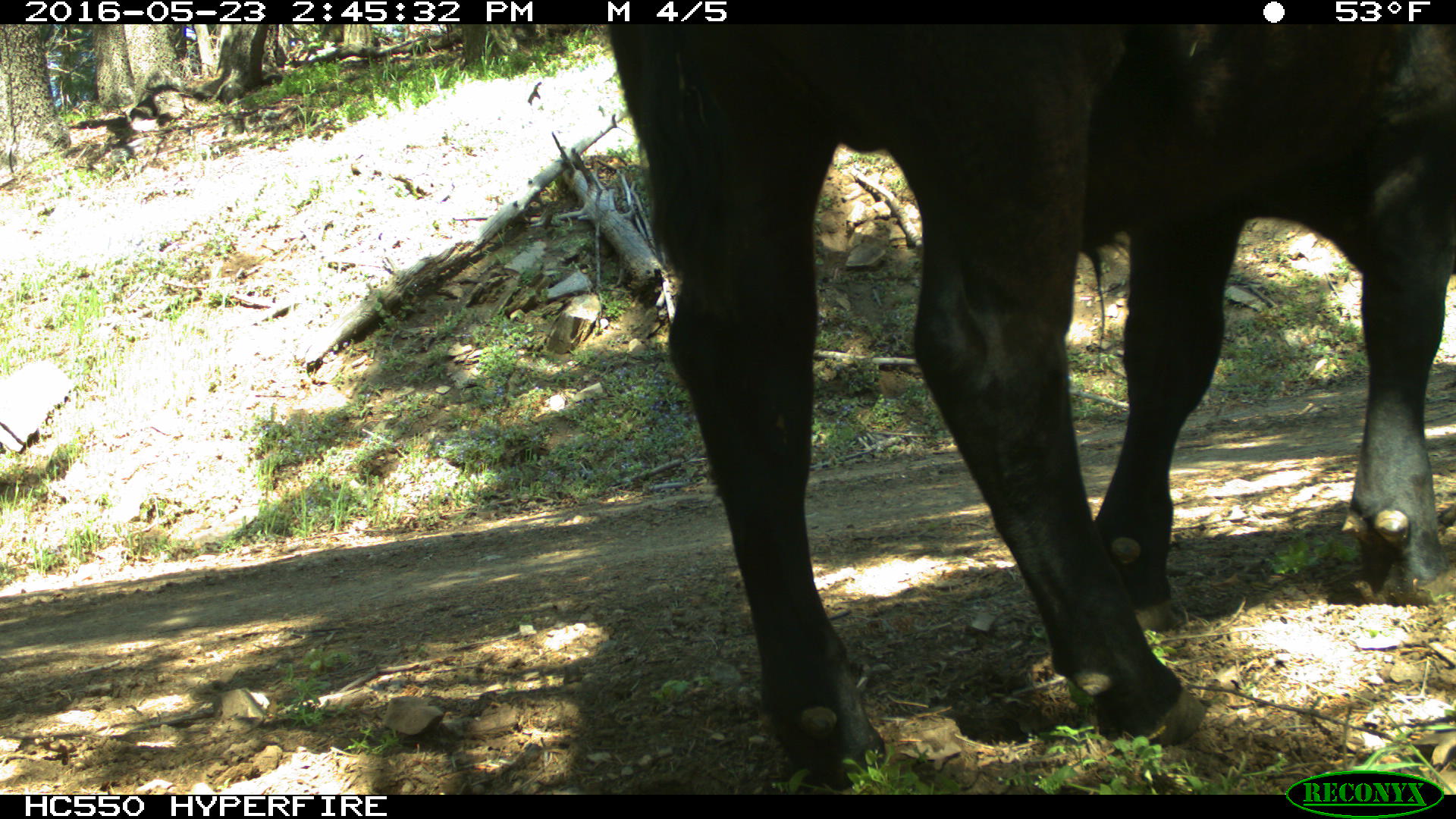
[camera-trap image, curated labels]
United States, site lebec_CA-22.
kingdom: Animalia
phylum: Chordata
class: Mammalia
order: Artiodactyla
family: Bovidae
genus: Bos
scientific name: Bos taurus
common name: domestic cow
Bos taurus (domestic cow).